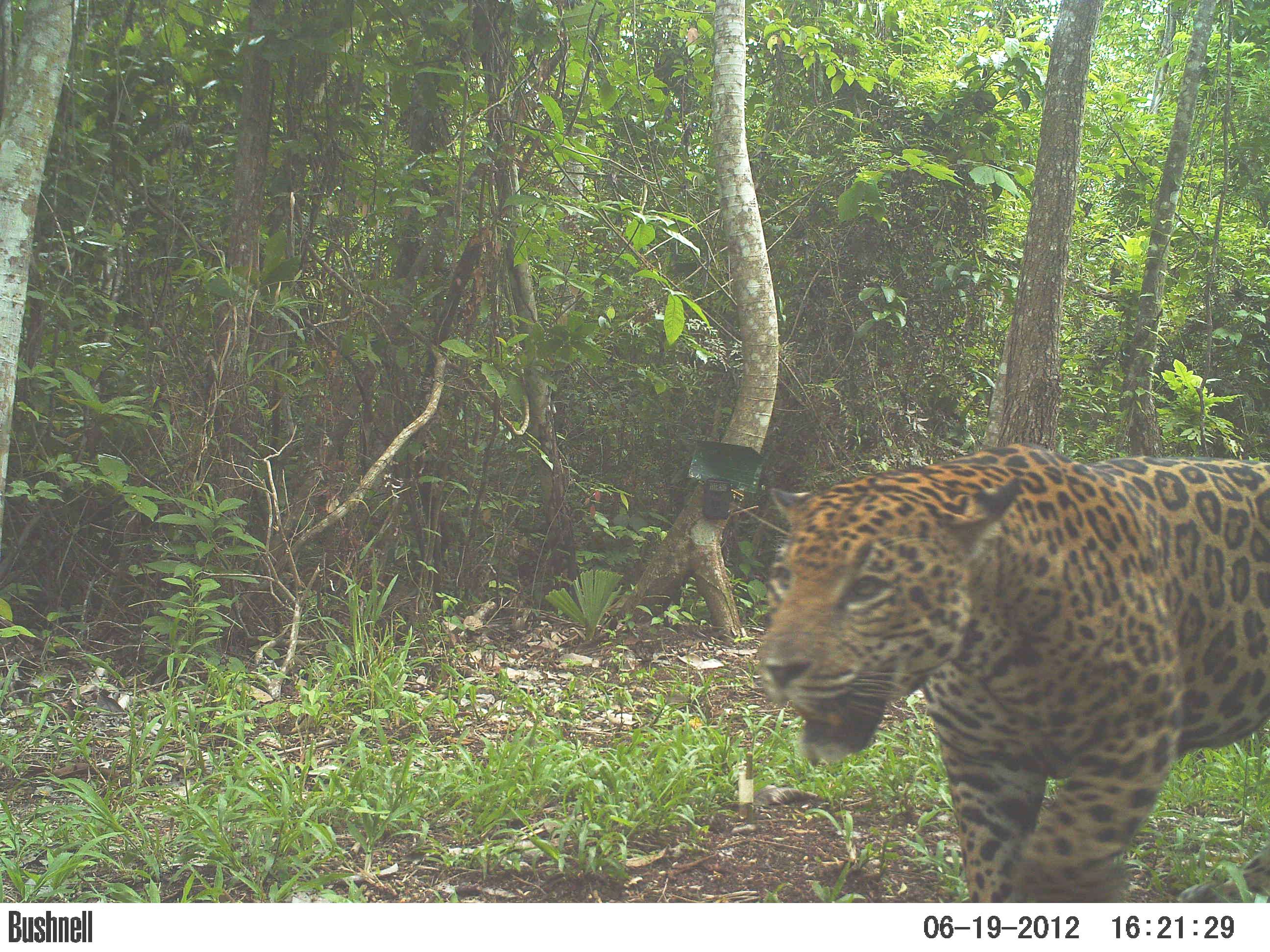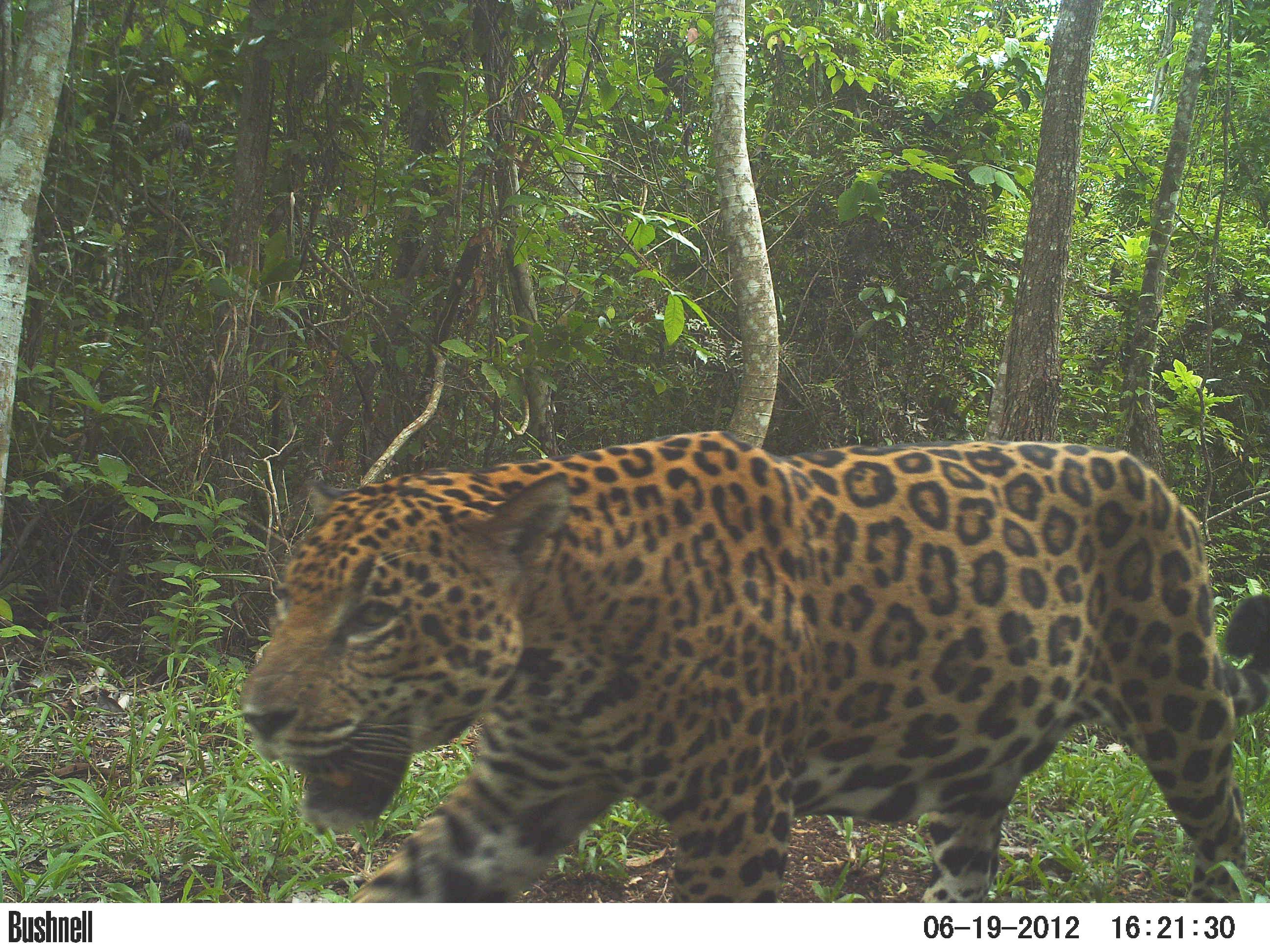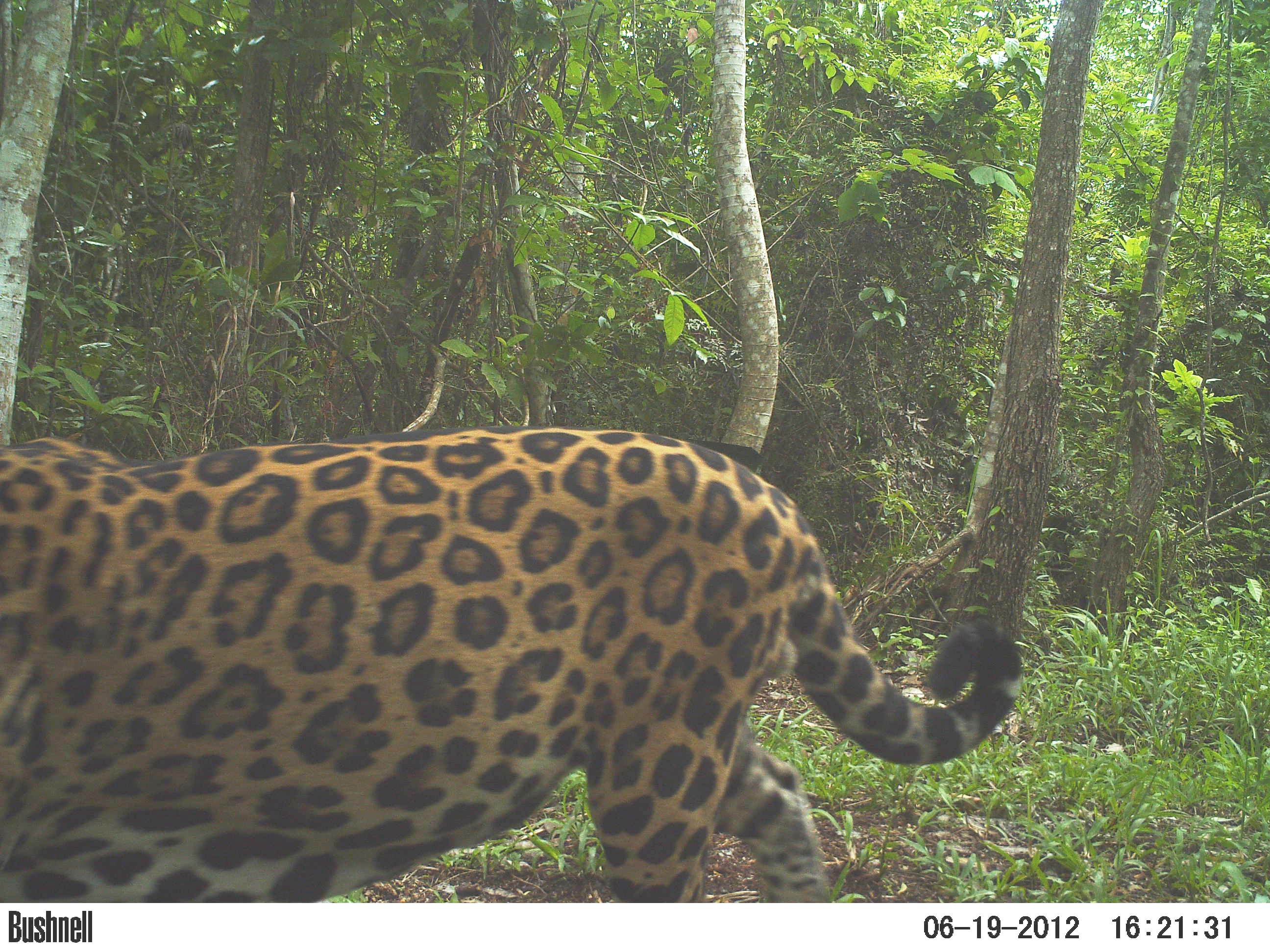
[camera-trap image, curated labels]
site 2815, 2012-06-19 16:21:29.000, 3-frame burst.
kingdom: Animalia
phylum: Chordata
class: Mammalia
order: Carnivora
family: Felidae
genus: Panthera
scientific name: Panthera onca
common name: jaguar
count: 1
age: adult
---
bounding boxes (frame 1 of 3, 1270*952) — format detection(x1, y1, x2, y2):
panthera onca: detection(755, 439, 1270, 902)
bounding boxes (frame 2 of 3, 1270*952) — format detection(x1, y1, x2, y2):
panthera onca: detection(235, 427, 1270, 901)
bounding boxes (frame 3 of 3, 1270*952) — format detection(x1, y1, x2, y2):
panthera onca: detection(0, 423, 1024, 902)